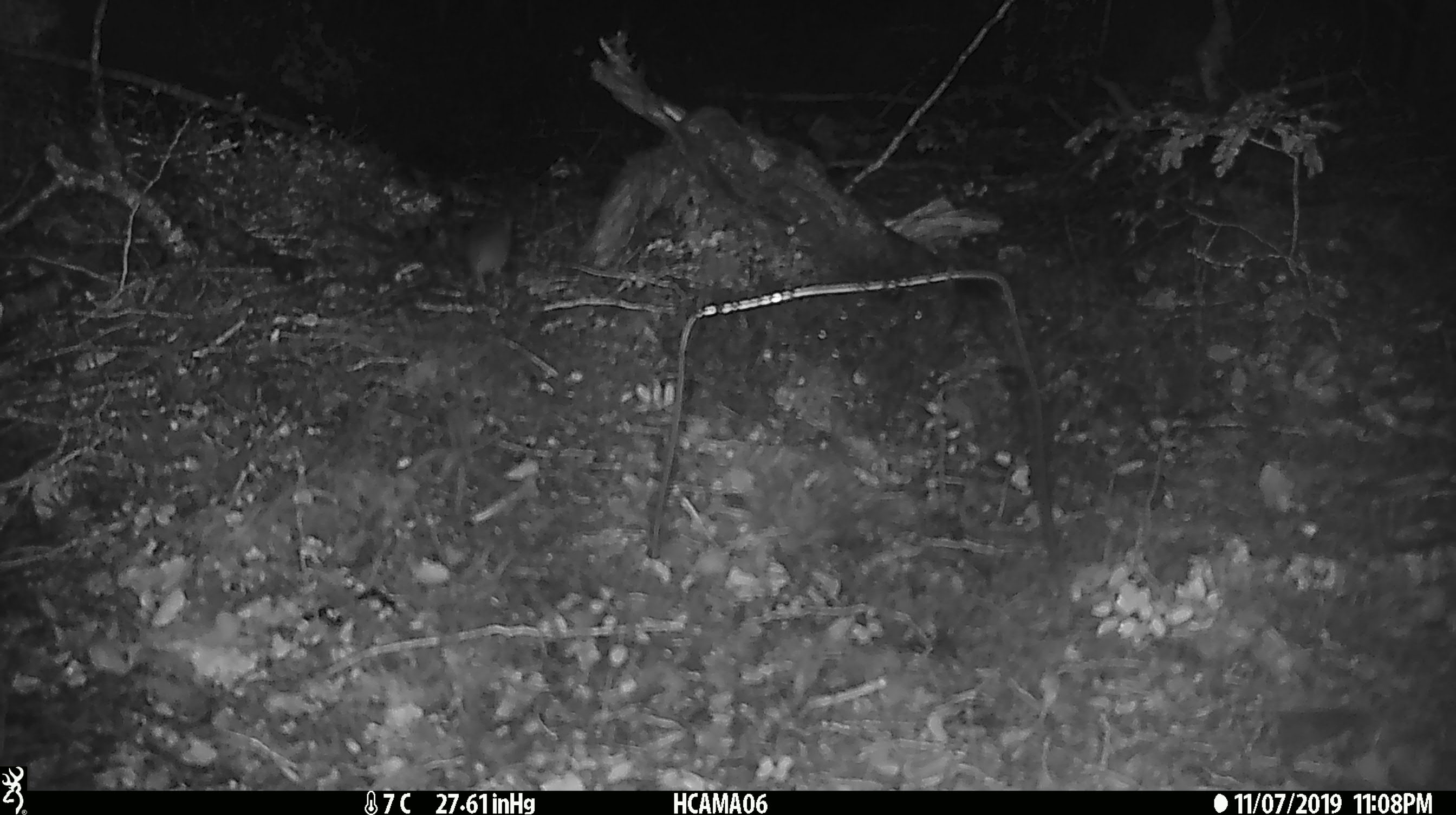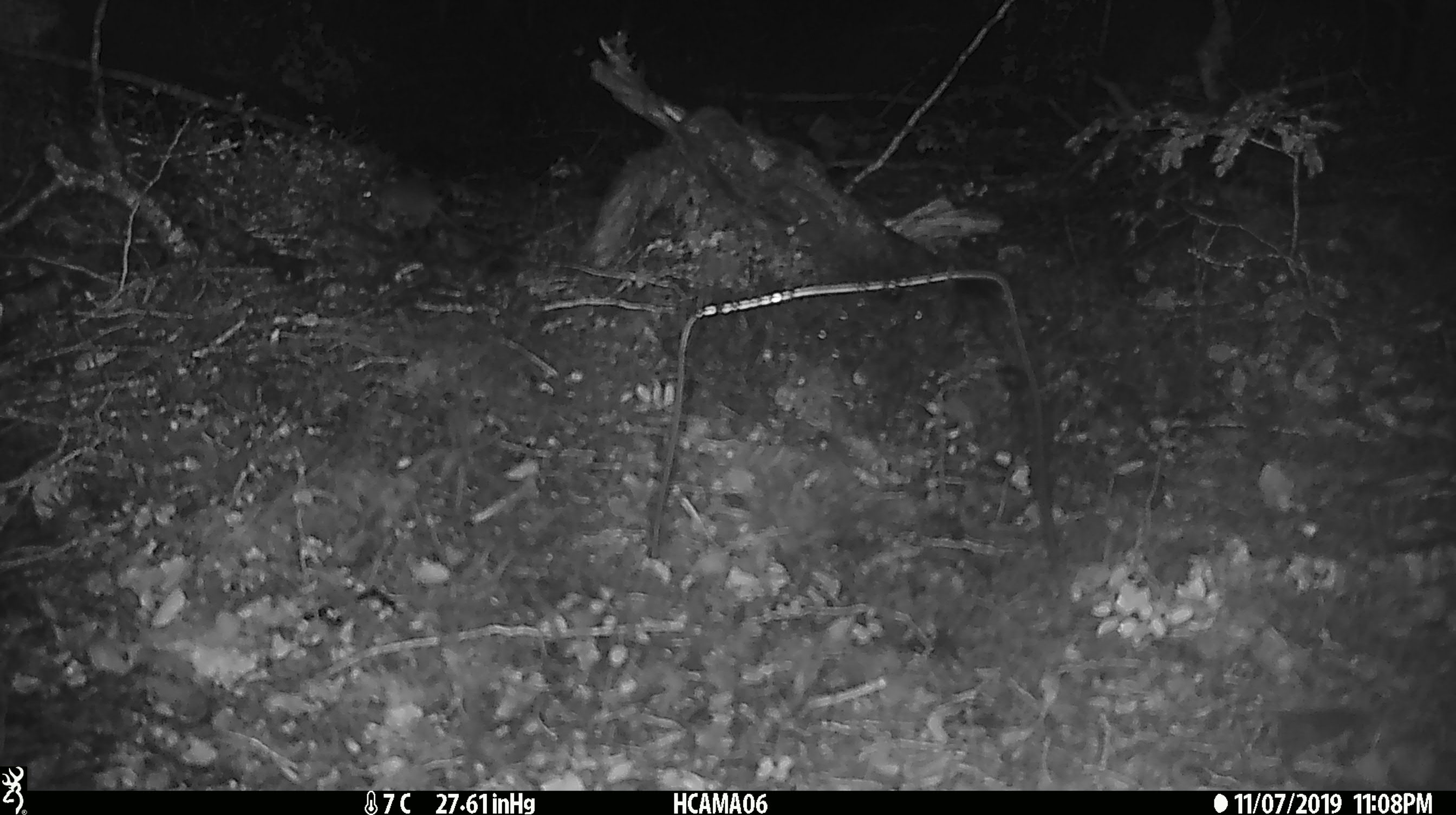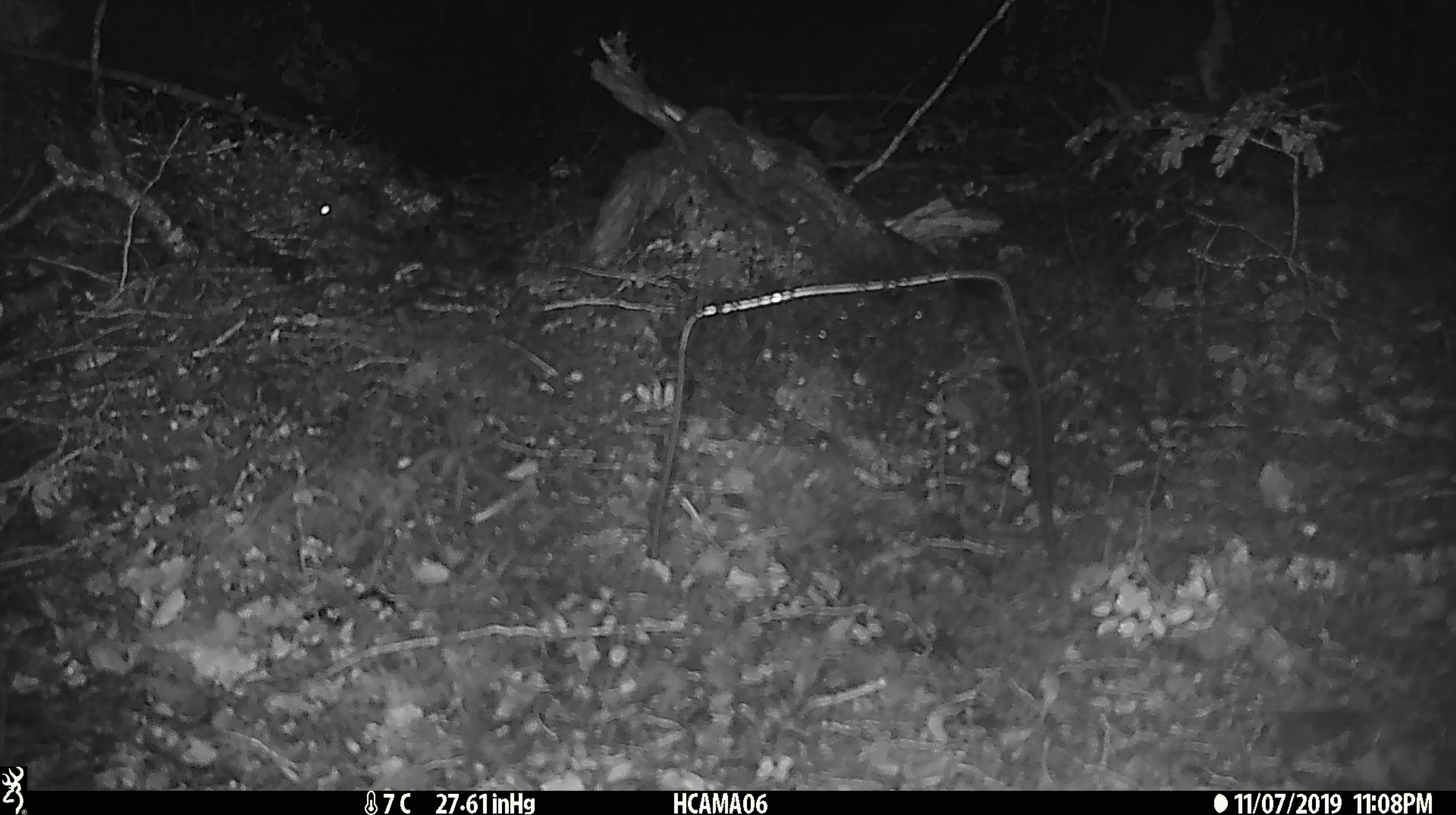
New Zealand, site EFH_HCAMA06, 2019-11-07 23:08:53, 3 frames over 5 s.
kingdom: Animalia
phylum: Chordata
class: Mammalia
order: Rodentia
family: Muridae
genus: Mus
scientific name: Mus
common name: mouse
Mouse (Mus).